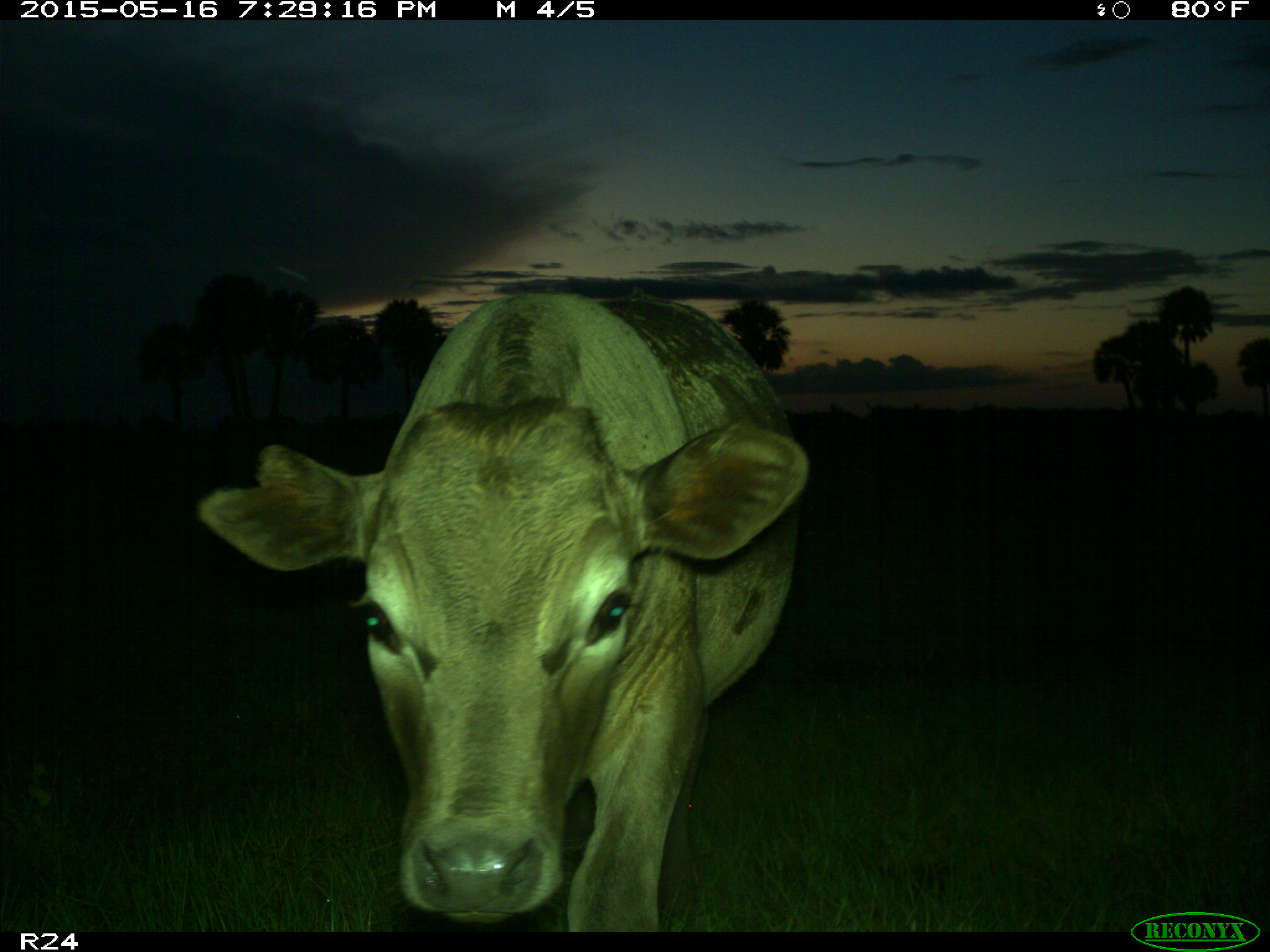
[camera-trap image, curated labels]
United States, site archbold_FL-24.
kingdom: Animalia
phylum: Chordata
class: Mammalia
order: Artiodactyla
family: Bovidae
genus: Bos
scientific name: Bos taurus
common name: domestic cow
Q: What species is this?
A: Bos taurus (domestic cow).